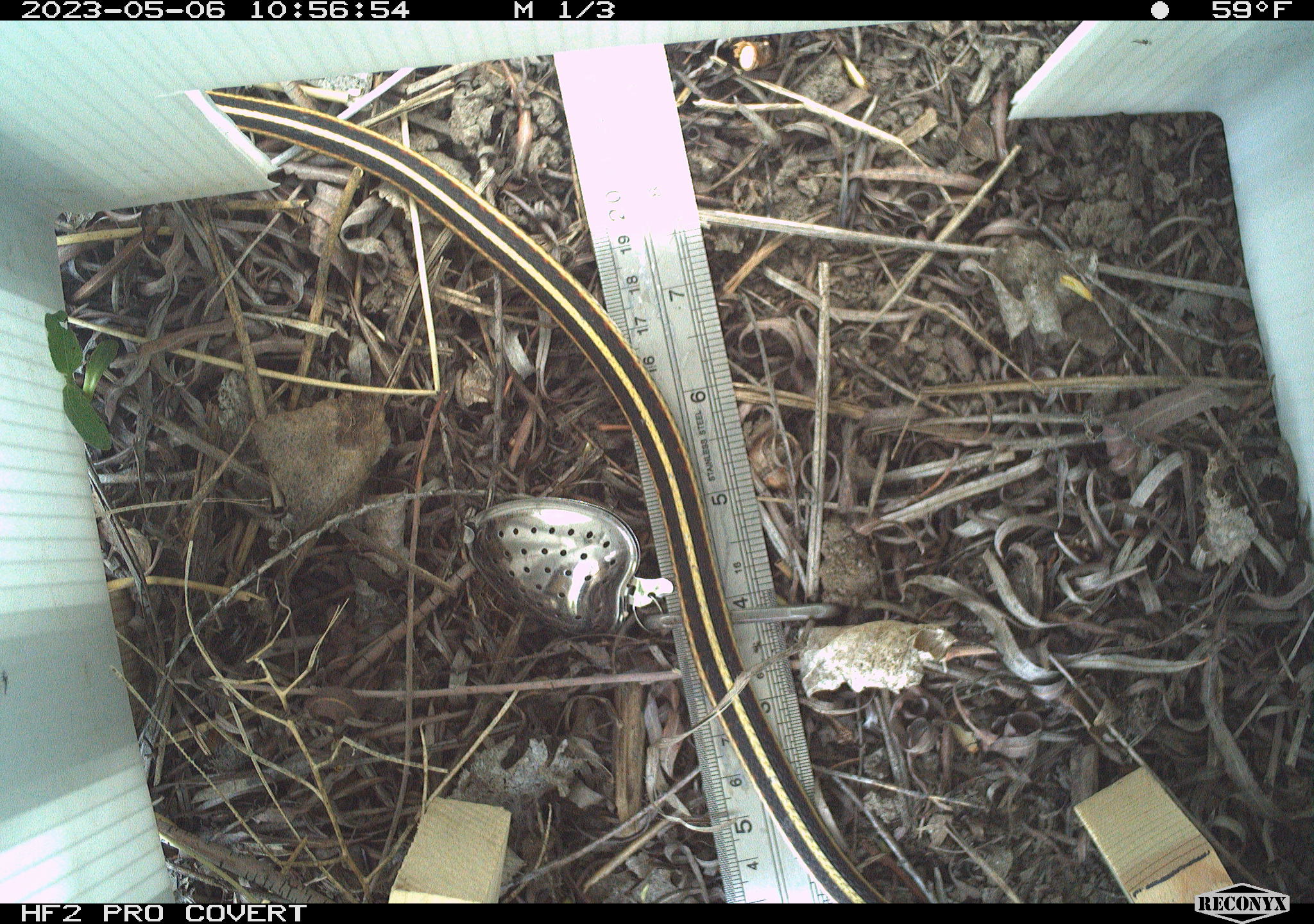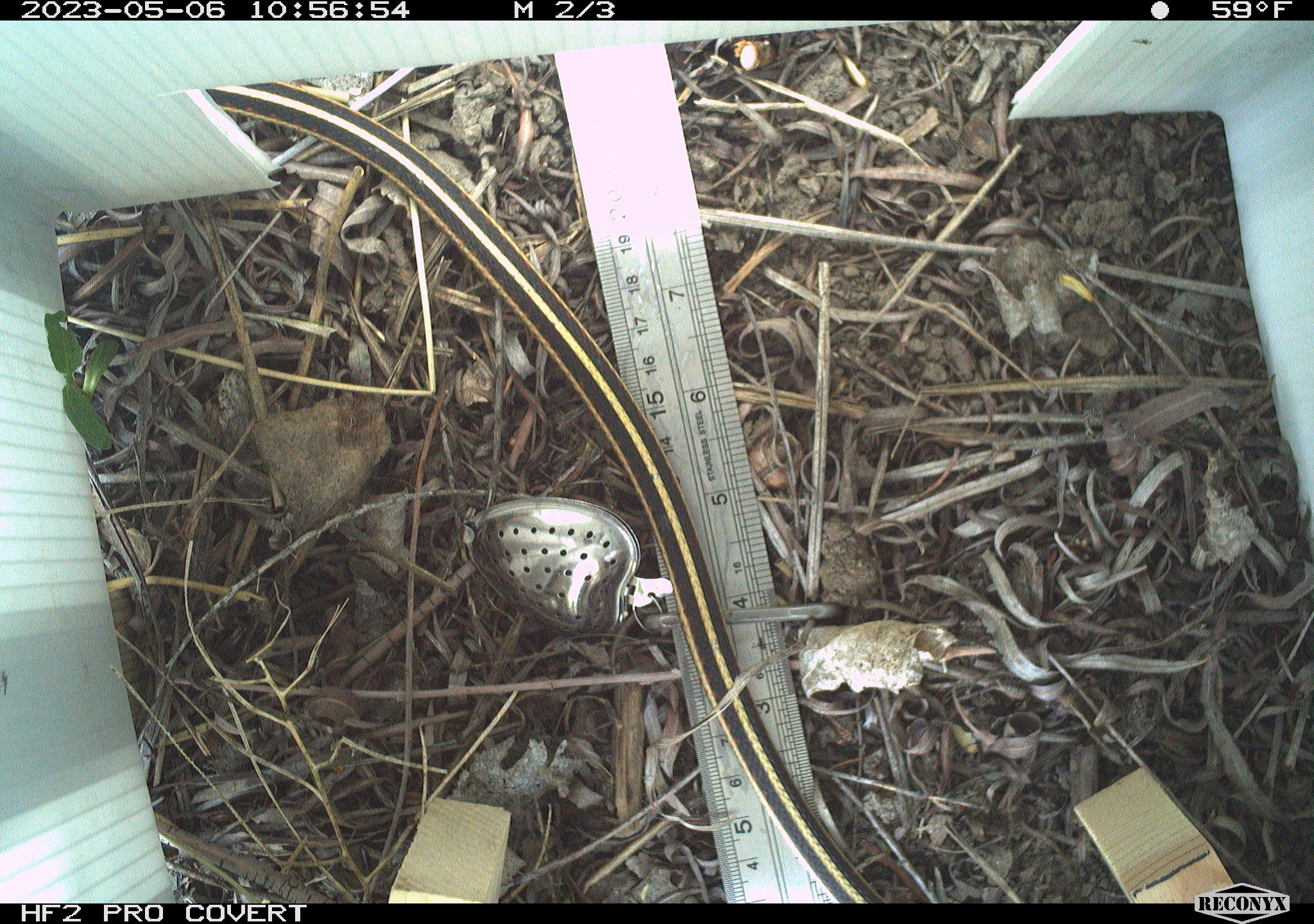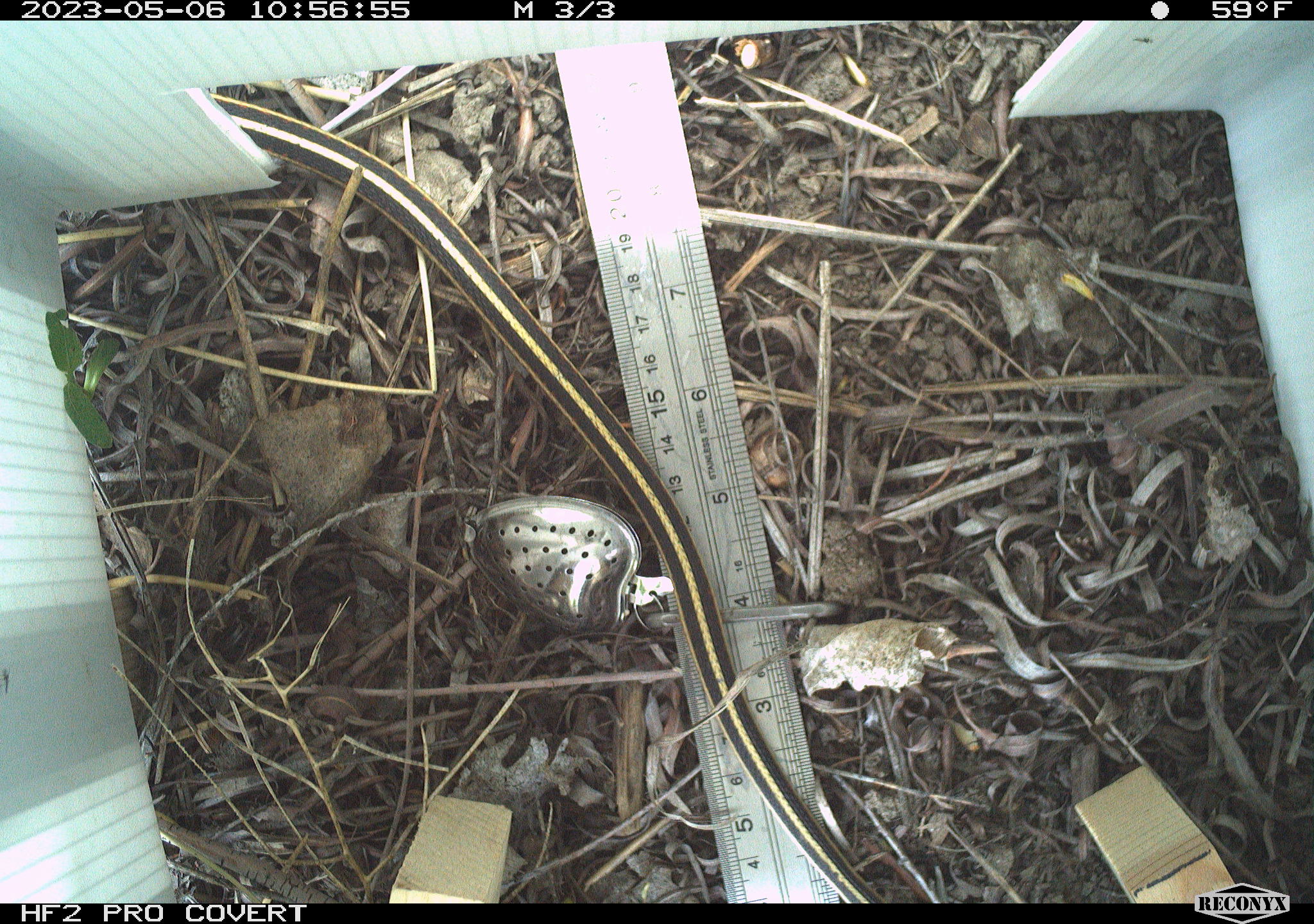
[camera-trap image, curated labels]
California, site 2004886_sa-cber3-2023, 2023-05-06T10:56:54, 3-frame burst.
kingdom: Animalia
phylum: Chordata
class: Reptilia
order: Squamata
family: Colubridae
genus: Thamnophis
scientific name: Thamnophis elegans elegans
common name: mountain gartersnake